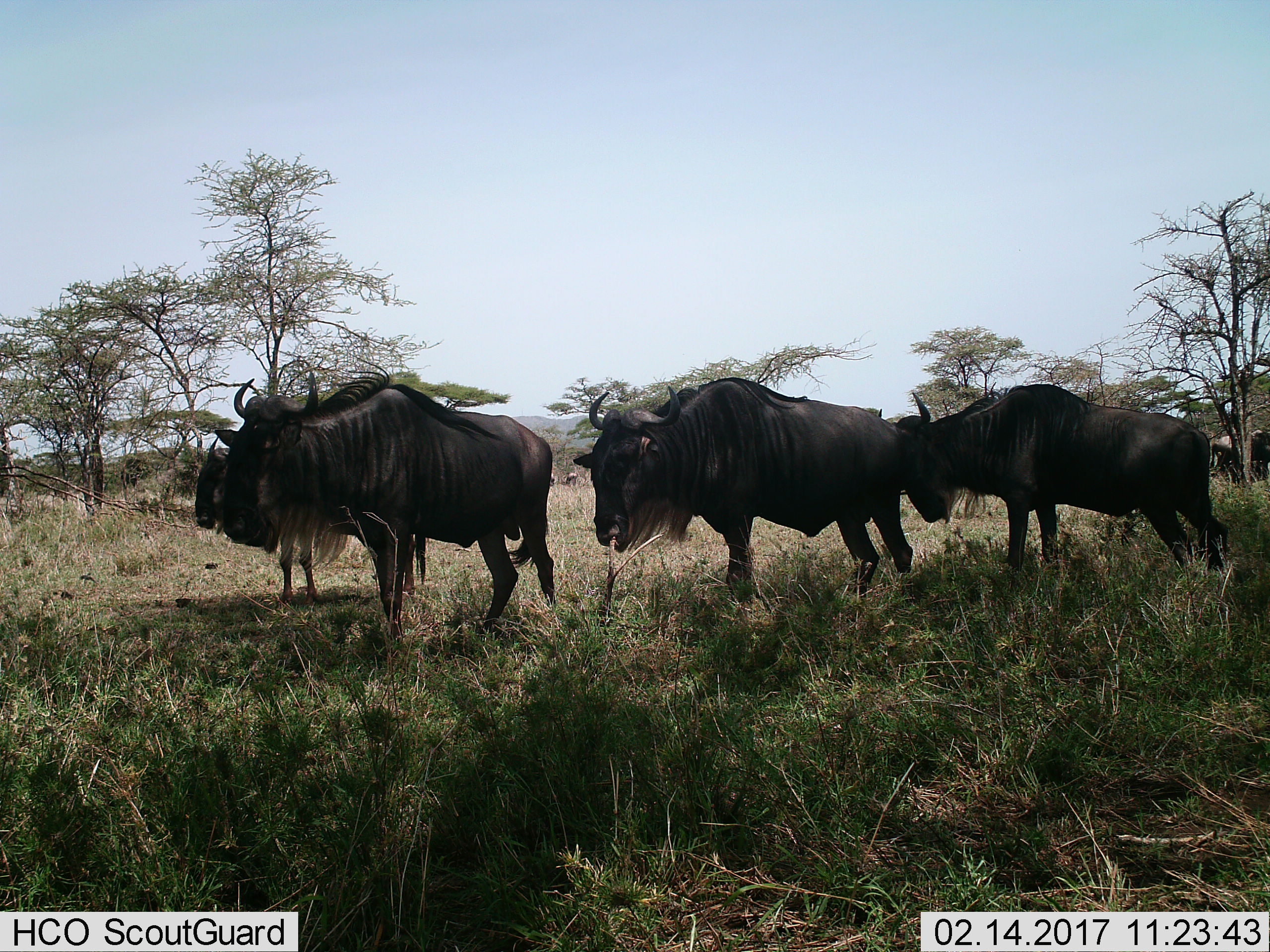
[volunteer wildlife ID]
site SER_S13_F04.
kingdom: Animalia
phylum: Chordata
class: Mammalia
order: Artiodactyla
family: Bovidae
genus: Connochaetes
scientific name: Connochaetes taurinus taurinus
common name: blue wildebeest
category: wildebeestblue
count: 5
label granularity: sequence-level